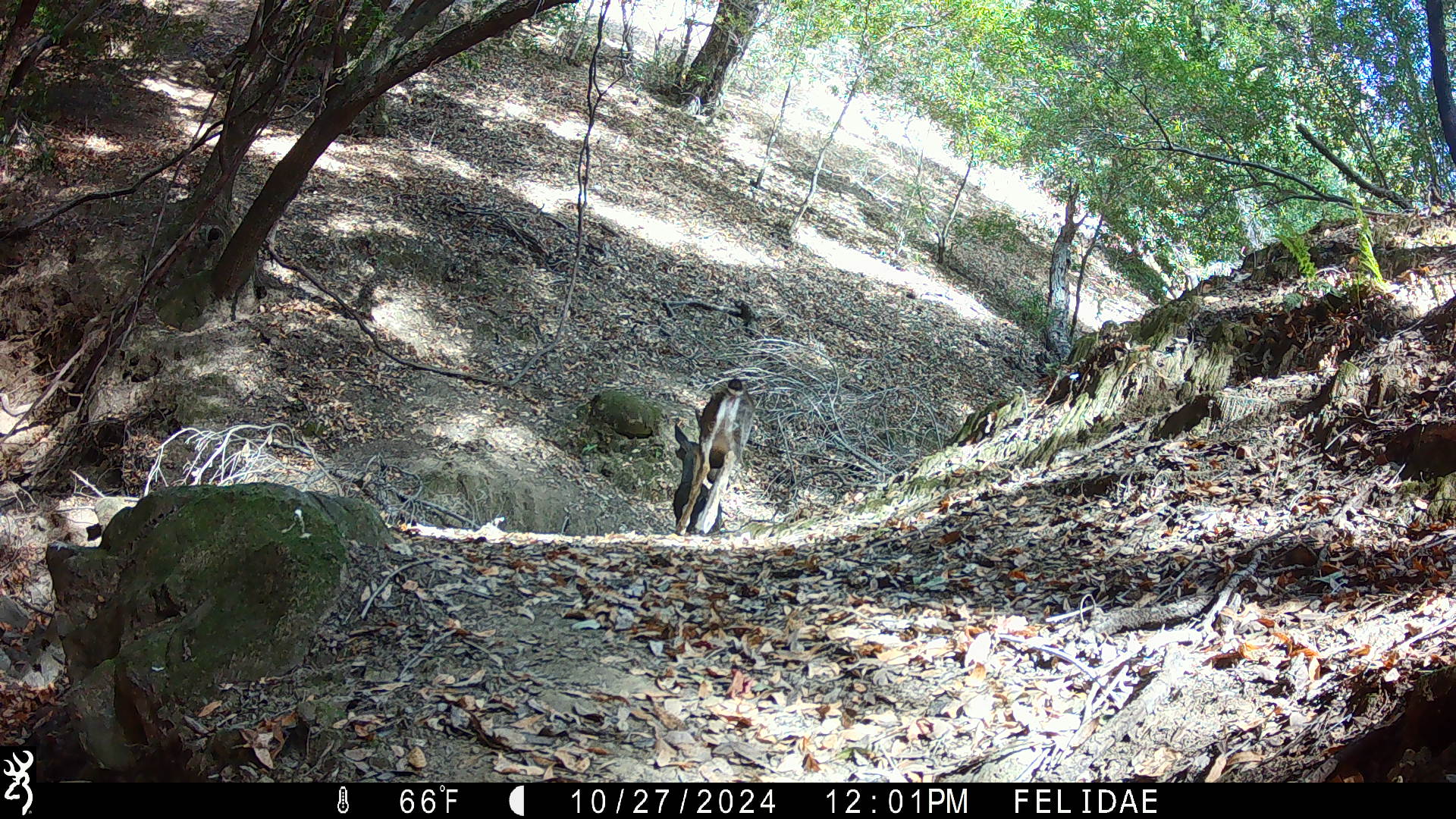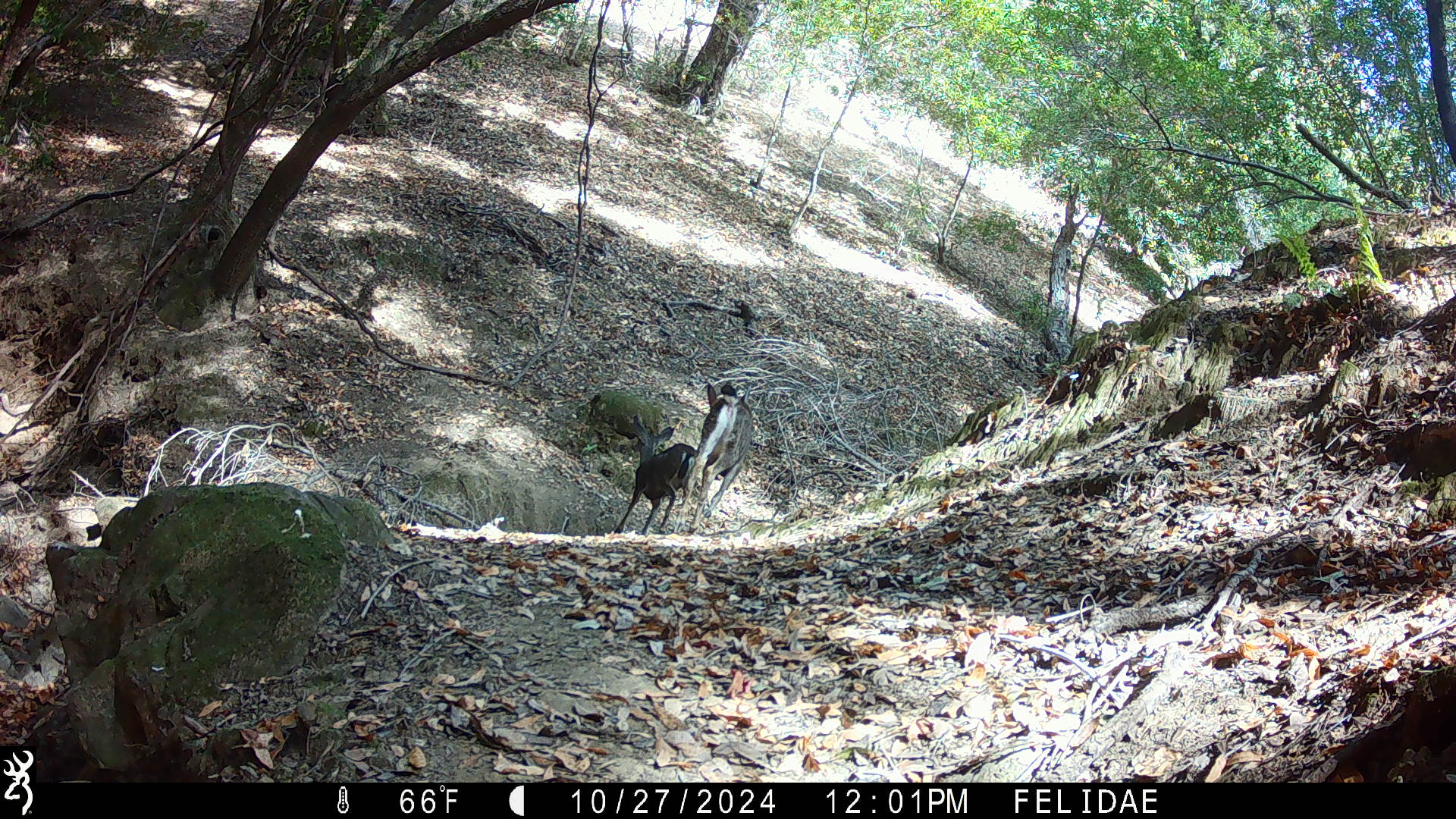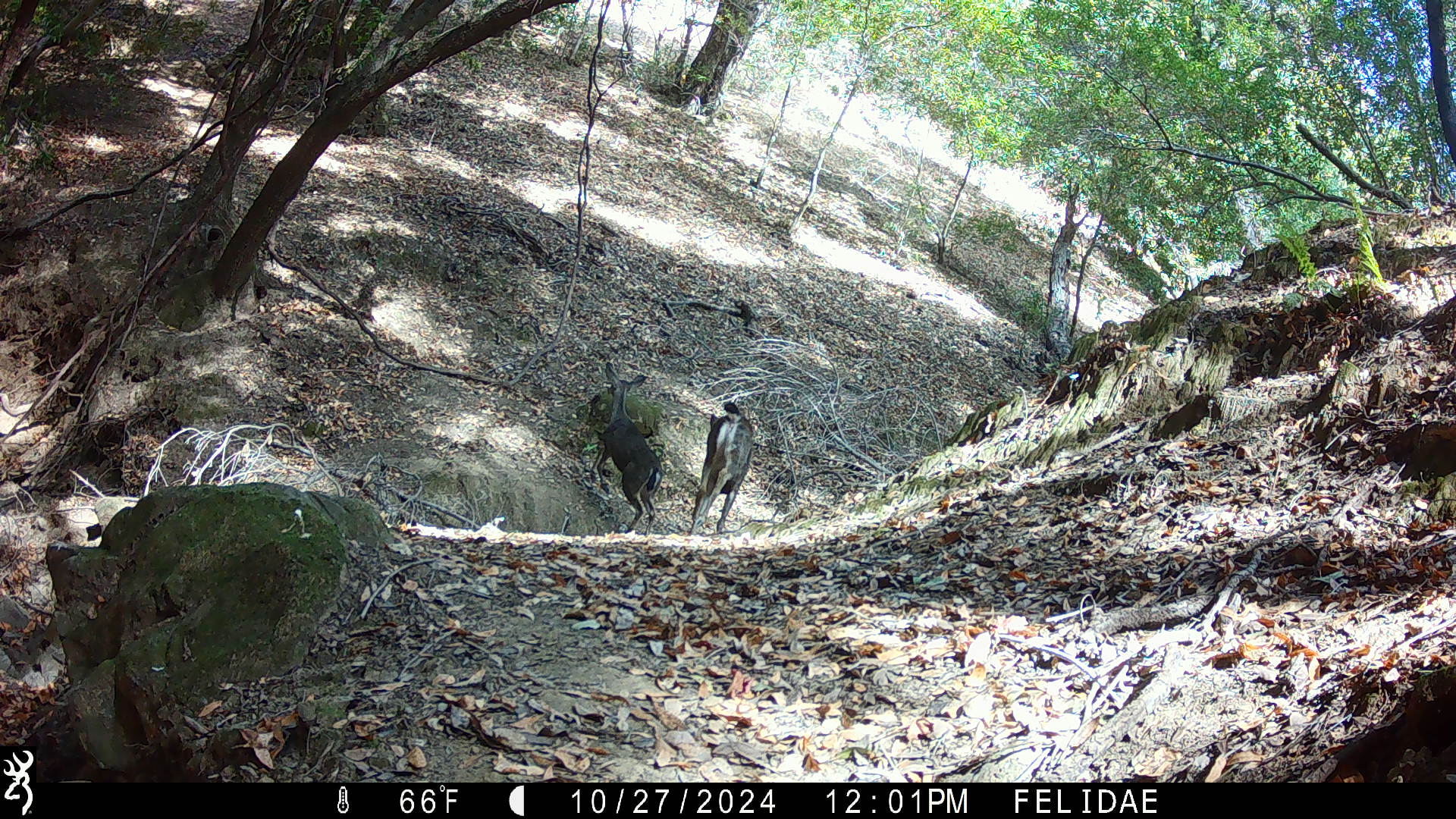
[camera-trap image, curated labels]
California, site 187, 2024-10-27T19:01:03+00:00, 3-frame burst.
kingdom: Animalia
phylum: Chordata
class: Mammalia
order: Artiodactyla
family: Cervidae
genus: Odocoileus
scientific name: Odocoileus hemionus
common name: mule deer